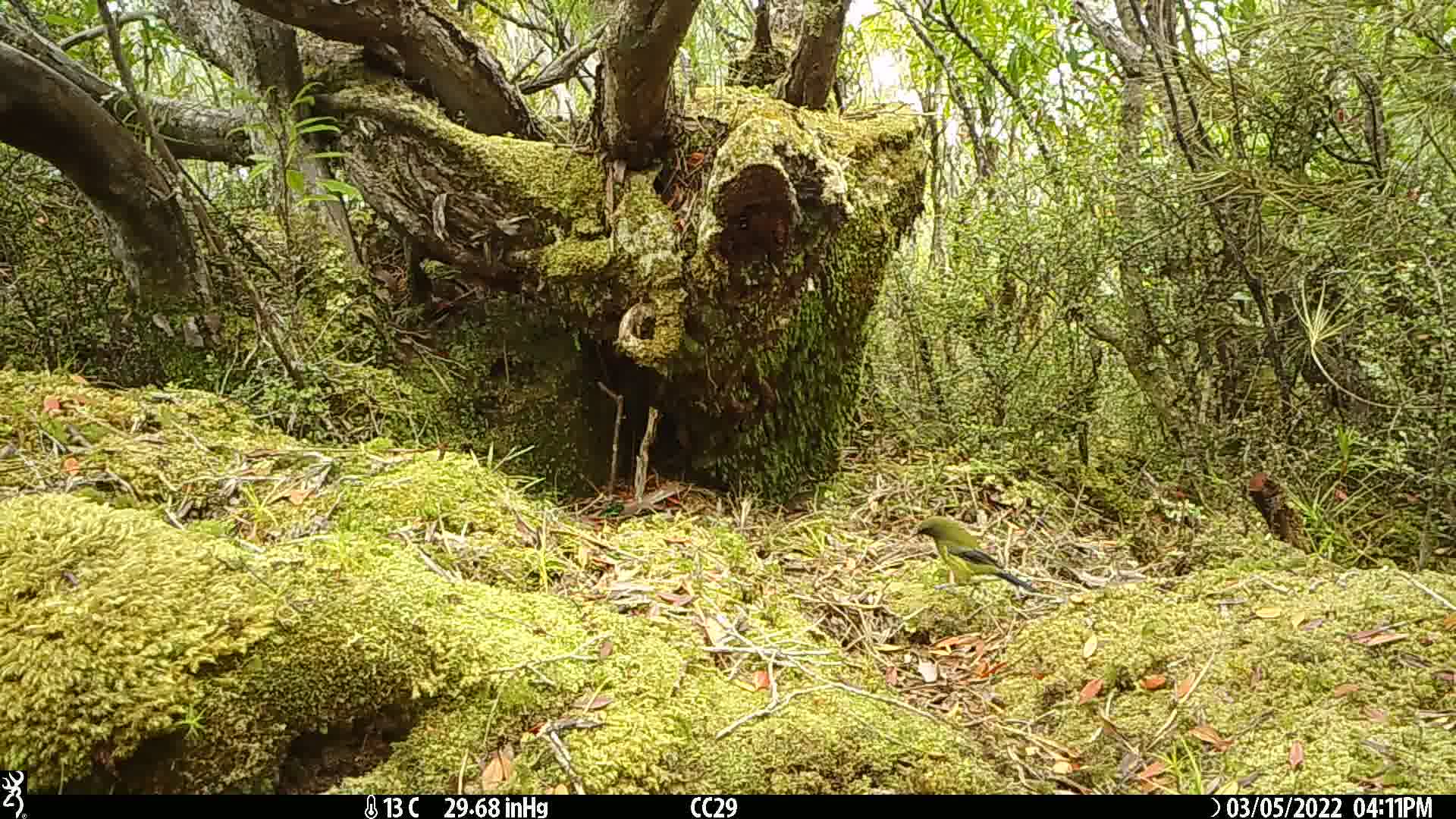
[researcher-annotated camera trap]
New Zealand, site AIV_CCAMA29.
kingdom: Animalia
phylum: Chordata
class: Aves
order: Passeriformes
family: Meliphagidae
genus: Anthornis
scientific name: Anthornis melanura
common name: new zealand bellbird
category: bellbird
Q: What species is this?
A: Bellbird (new zealand bellbird) (Anthornis melanura).